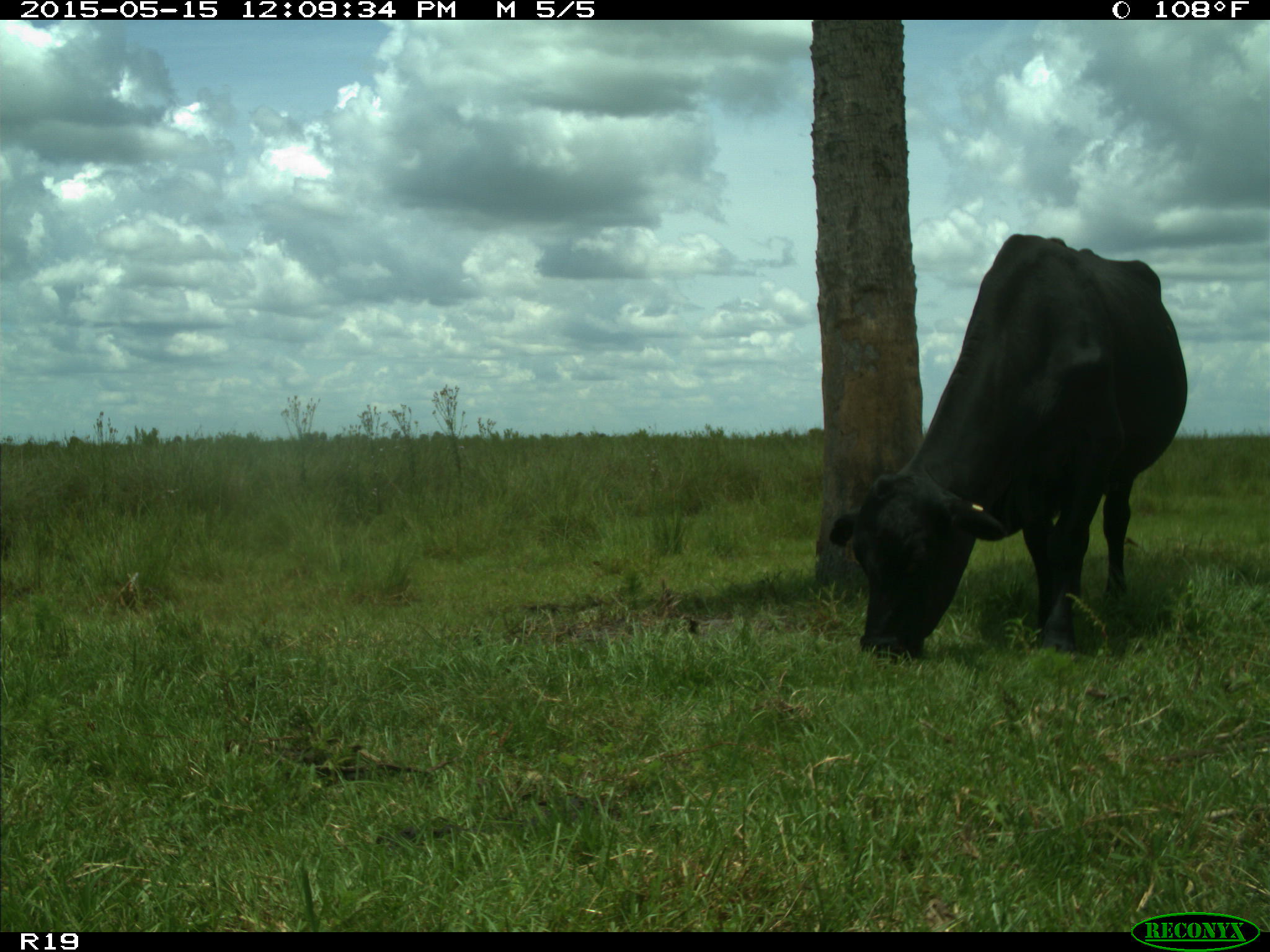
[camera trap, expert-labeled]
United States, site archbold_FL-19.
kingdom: Animalia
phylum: Chordata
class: Mammalia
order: Artiodactyla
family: Bovidae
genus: Bos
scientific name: Bos taurus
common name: domestic cow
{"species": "Bos taurus (domestic cow)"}